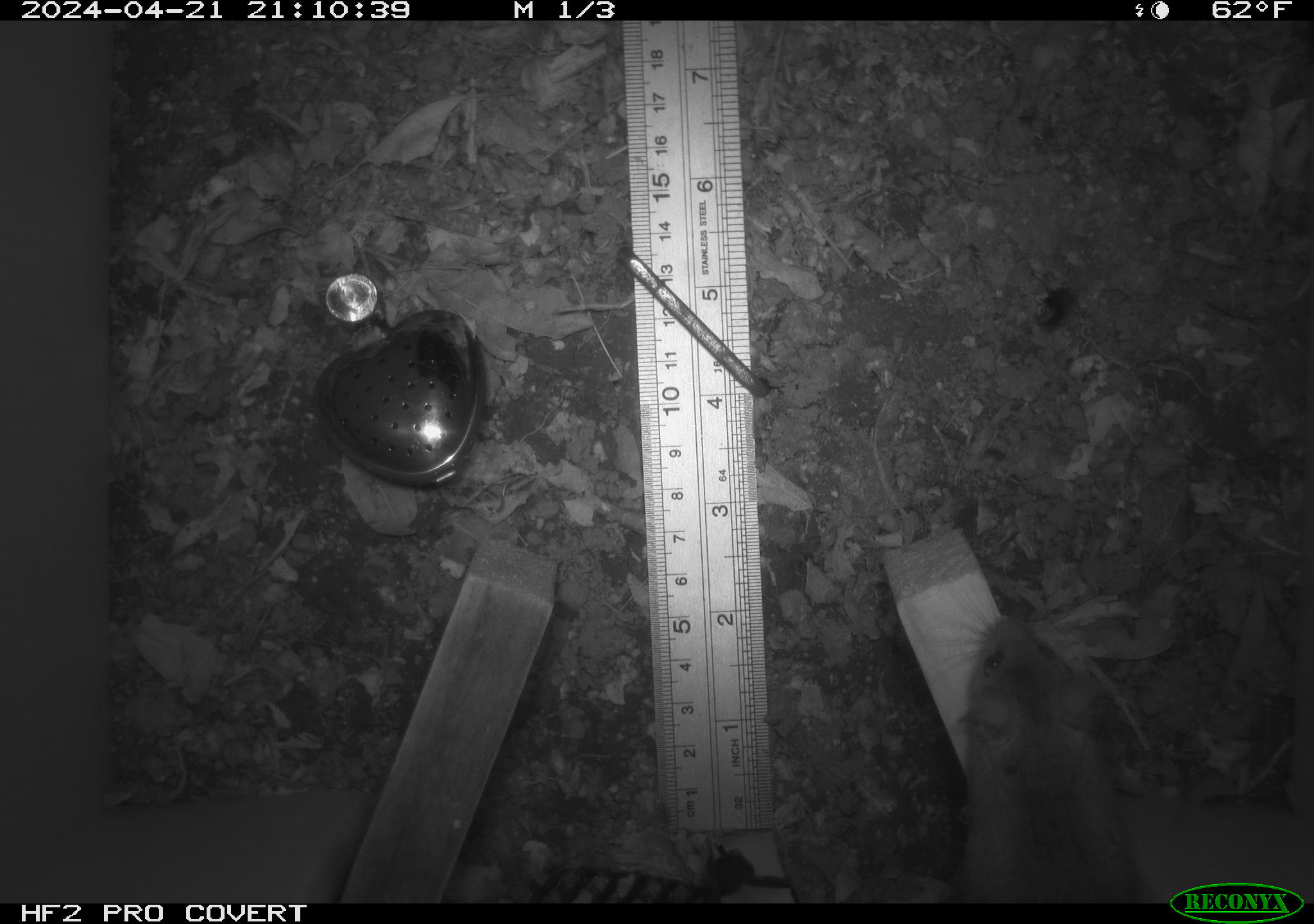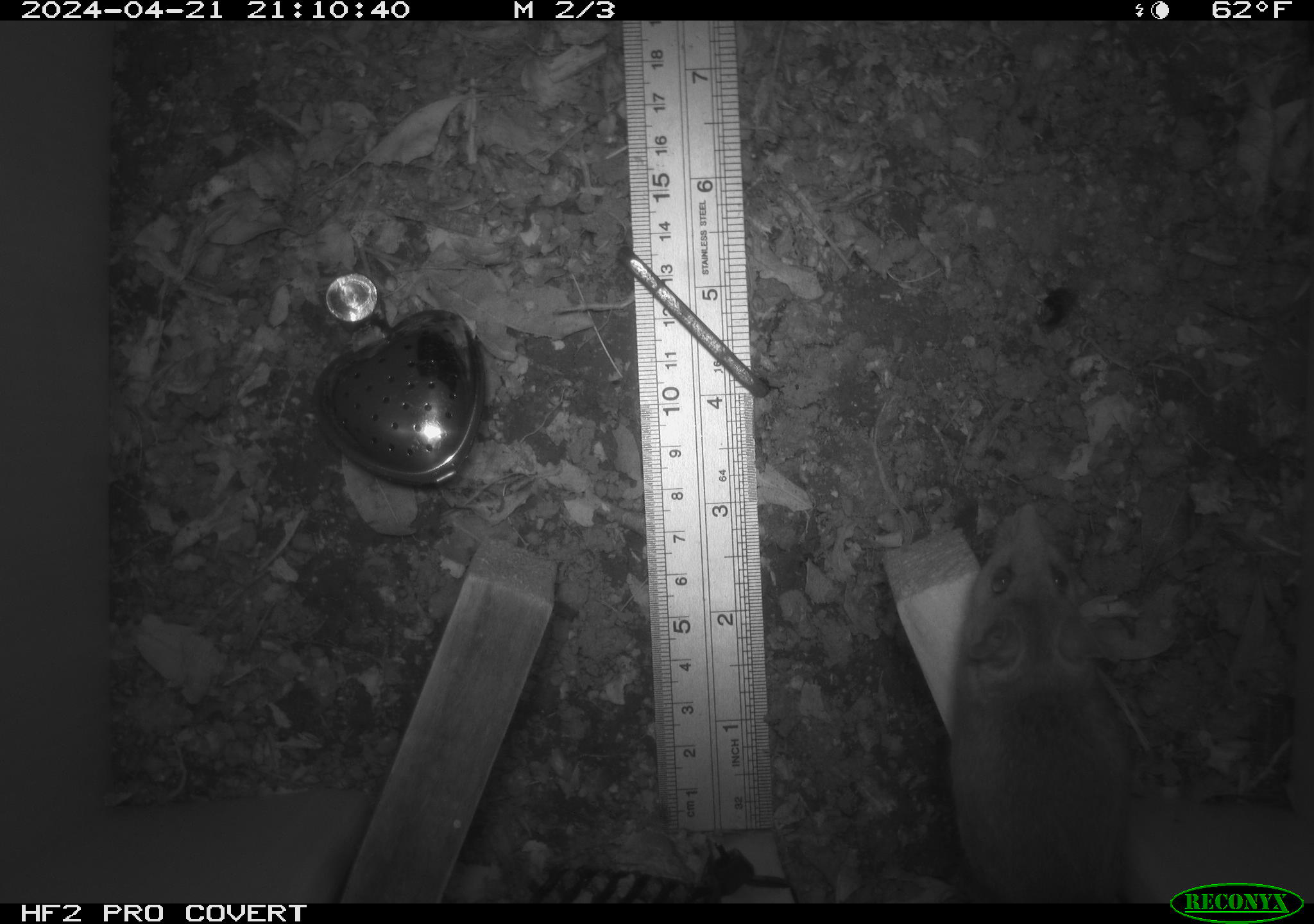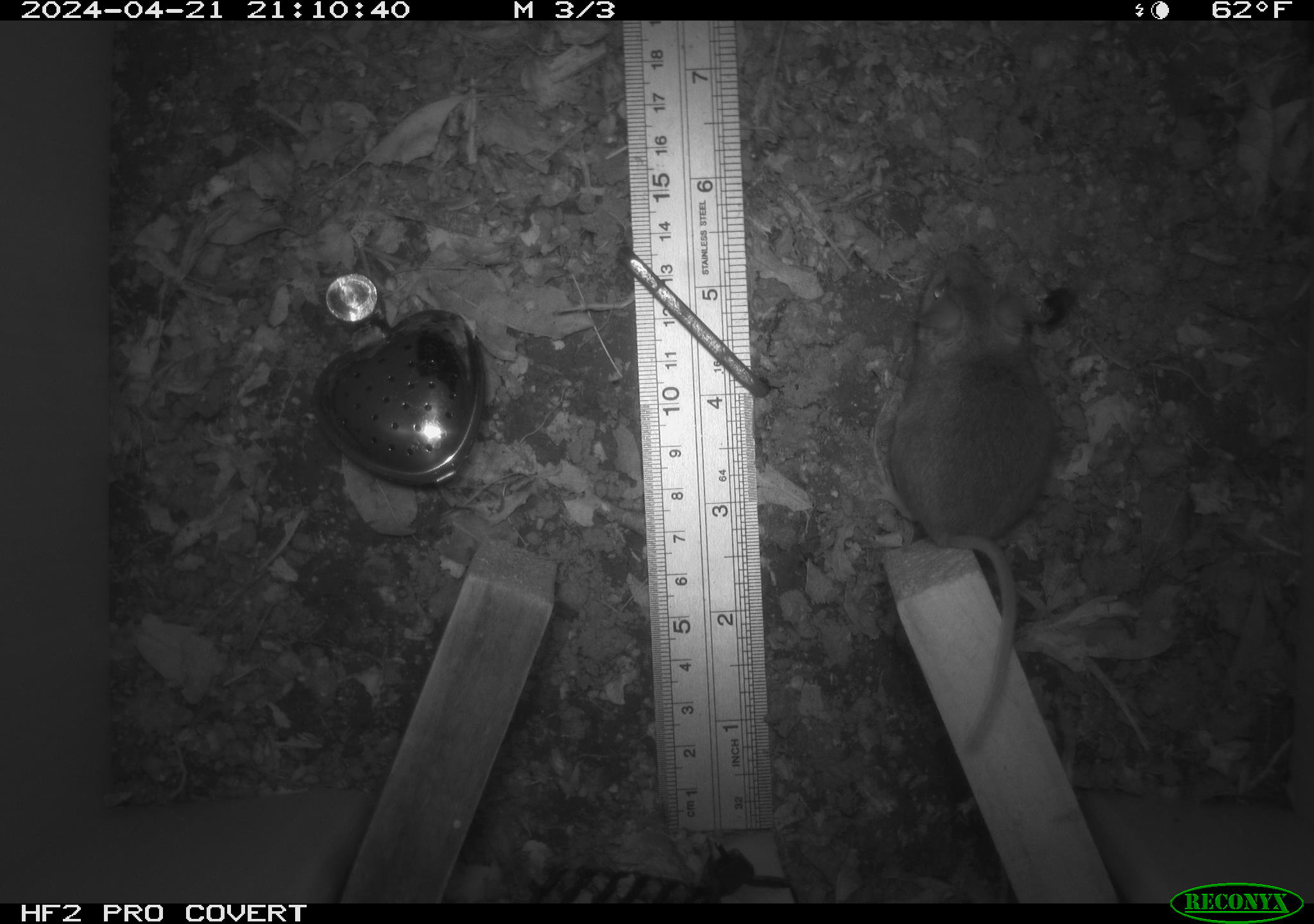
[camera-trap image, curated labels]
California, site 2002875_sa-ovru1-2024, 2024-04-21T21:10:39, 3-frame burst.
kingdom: Animalia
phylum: Chordata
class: Mammalia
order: Rodentia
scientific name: Rodentia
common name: rodent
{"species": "rodent (Rodentia)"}